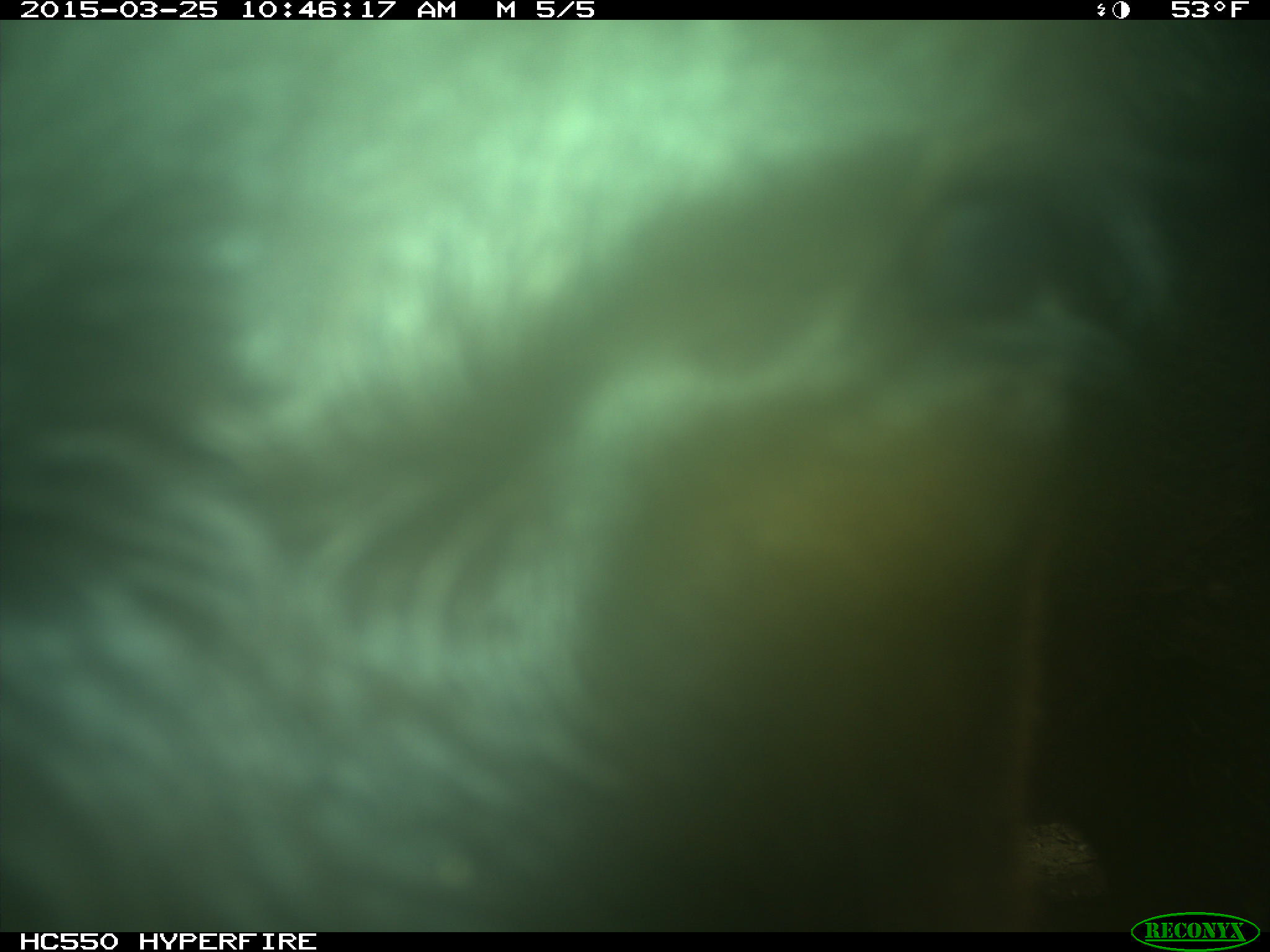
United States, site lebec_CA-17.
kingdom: Animalia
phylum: Chordata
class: Mammalia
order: Artiodactyla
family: Bovidae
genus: Bos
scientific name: Bos taurus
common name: domestic cow